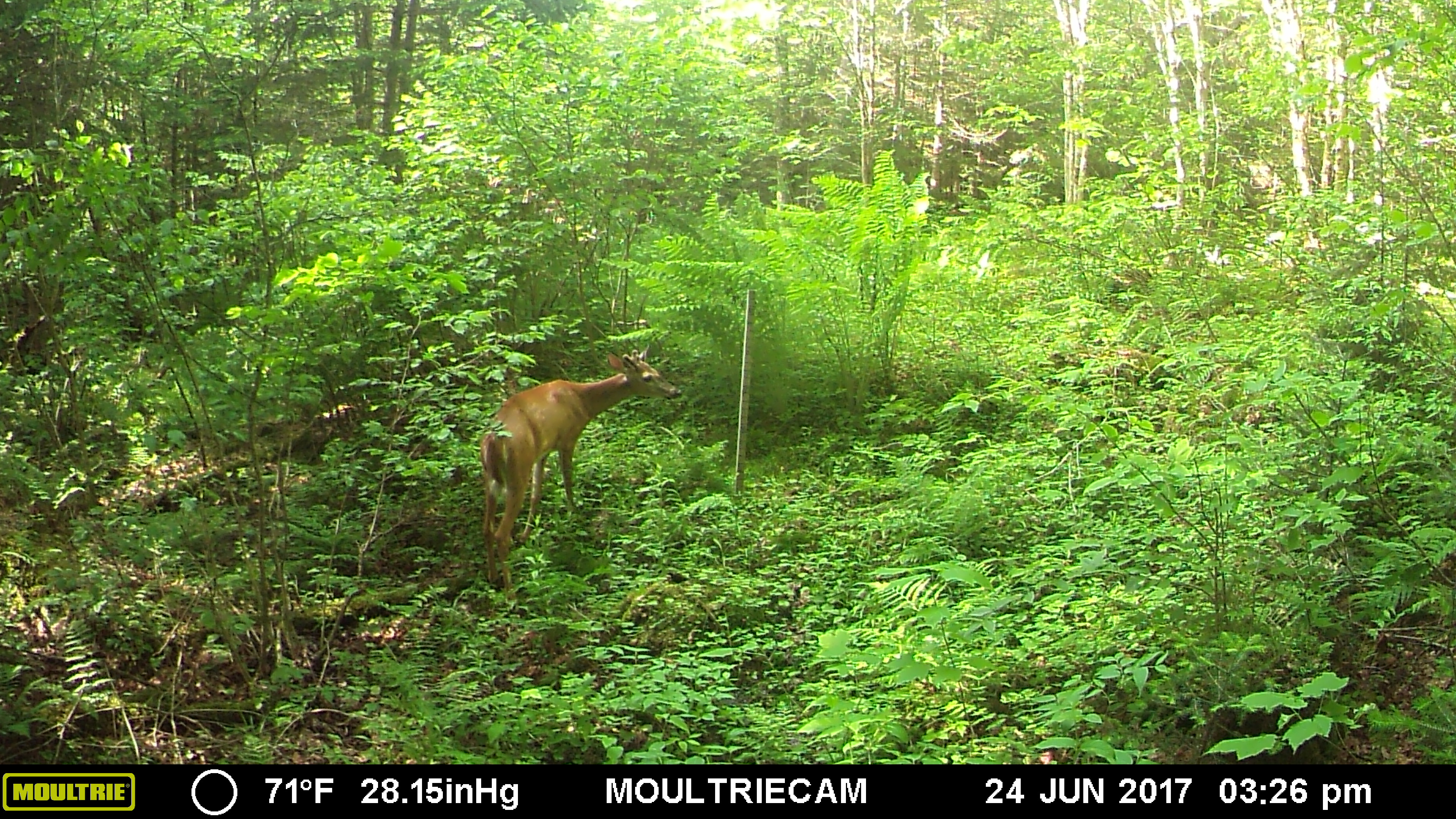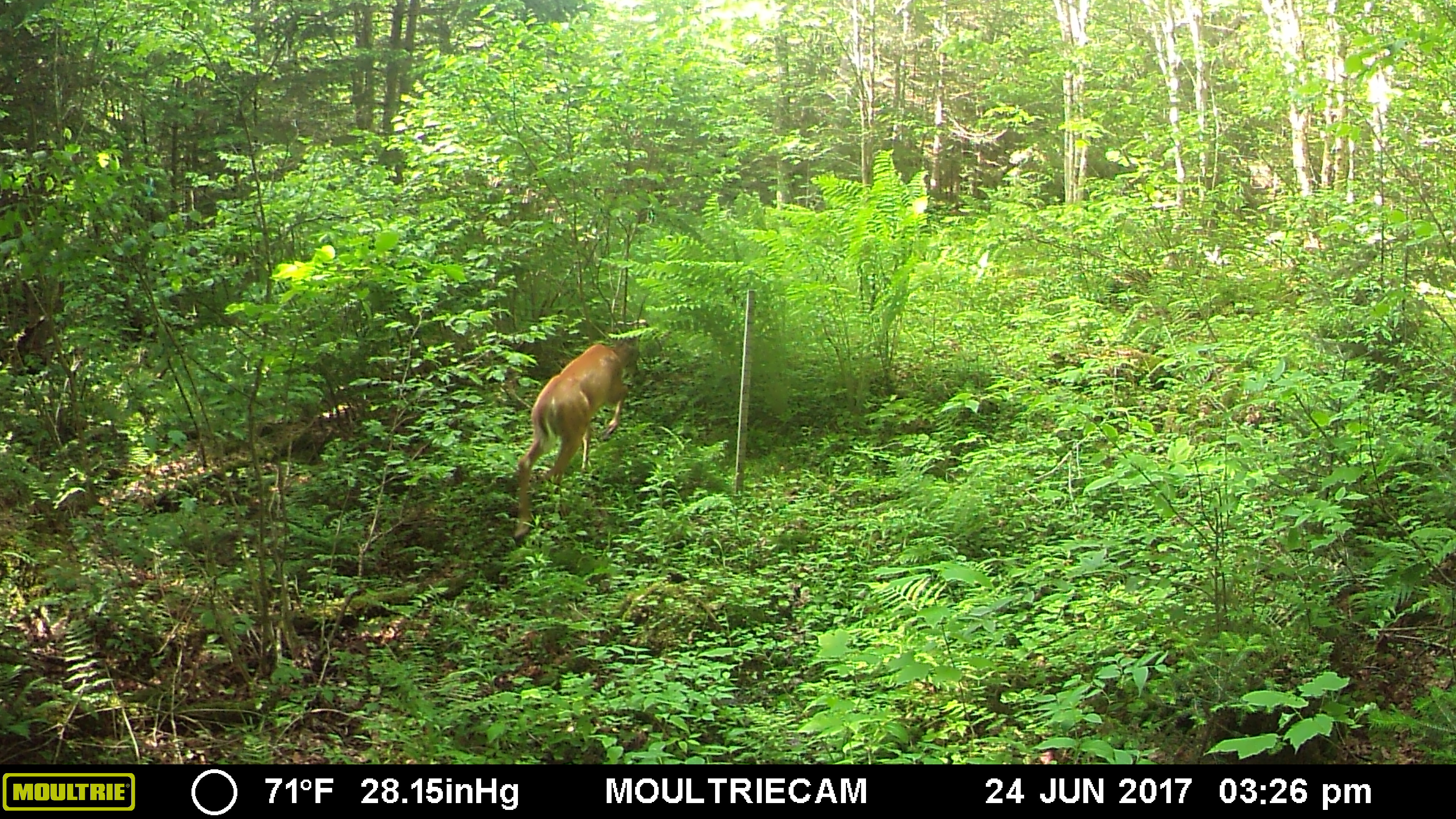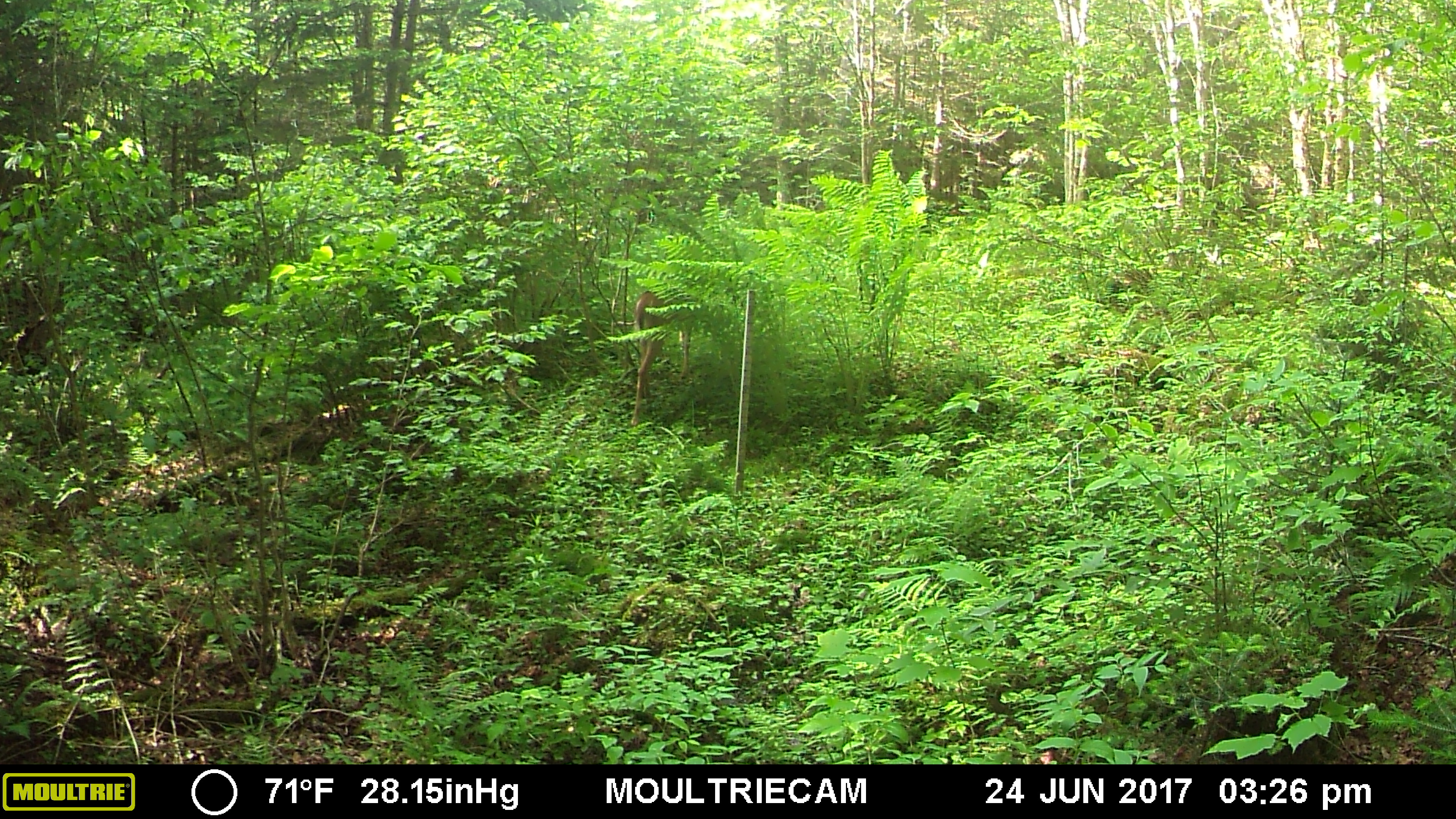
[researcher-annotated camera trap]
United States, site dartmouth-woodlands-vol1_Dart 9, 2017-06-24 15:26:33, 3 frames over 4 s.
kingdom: Animalia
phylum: Chordata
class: Mammalia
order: Artiodactyla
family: Cervidae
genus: Odocoileus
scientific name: Odocoileus virginianus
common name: white-tailed deer